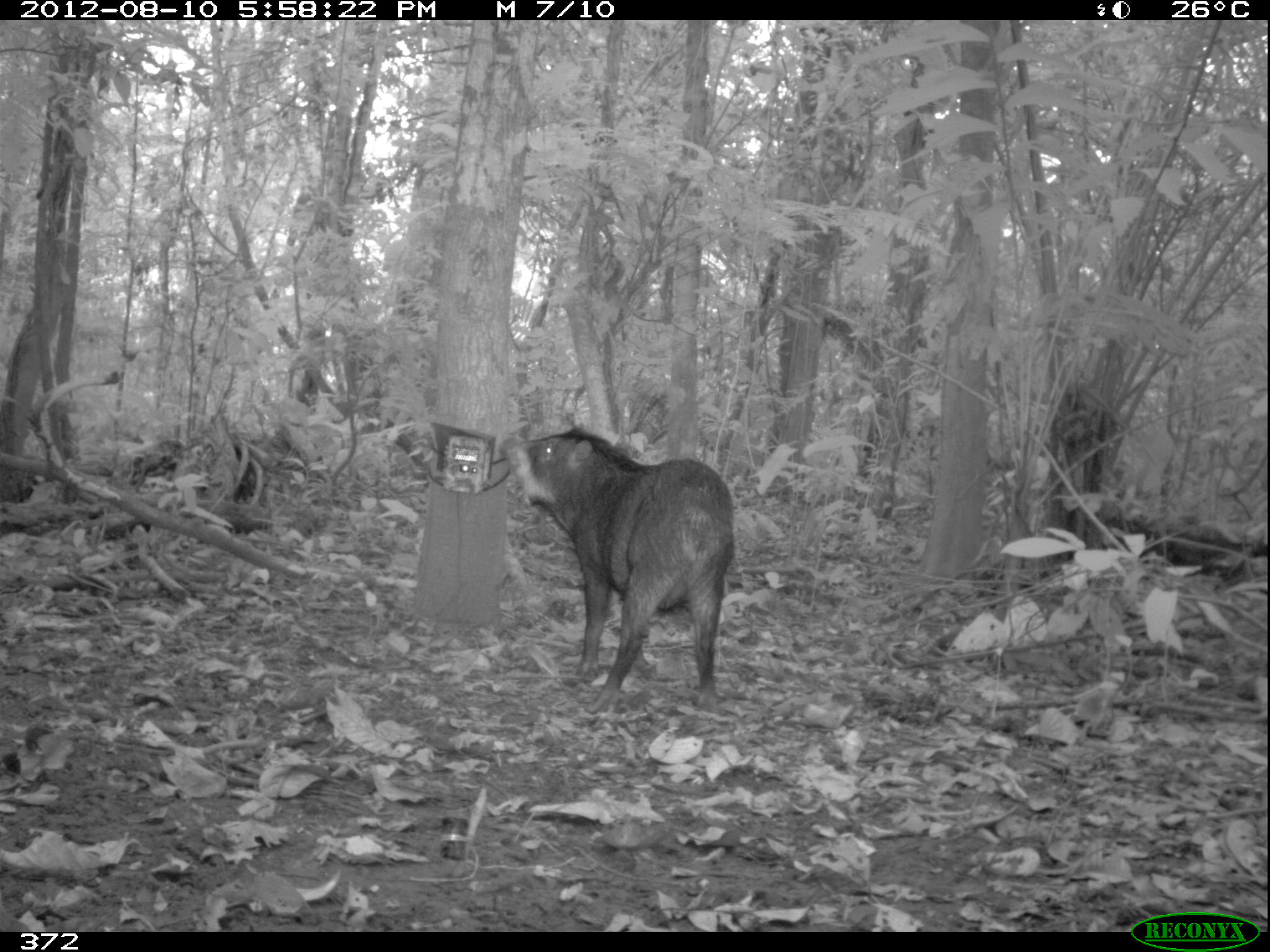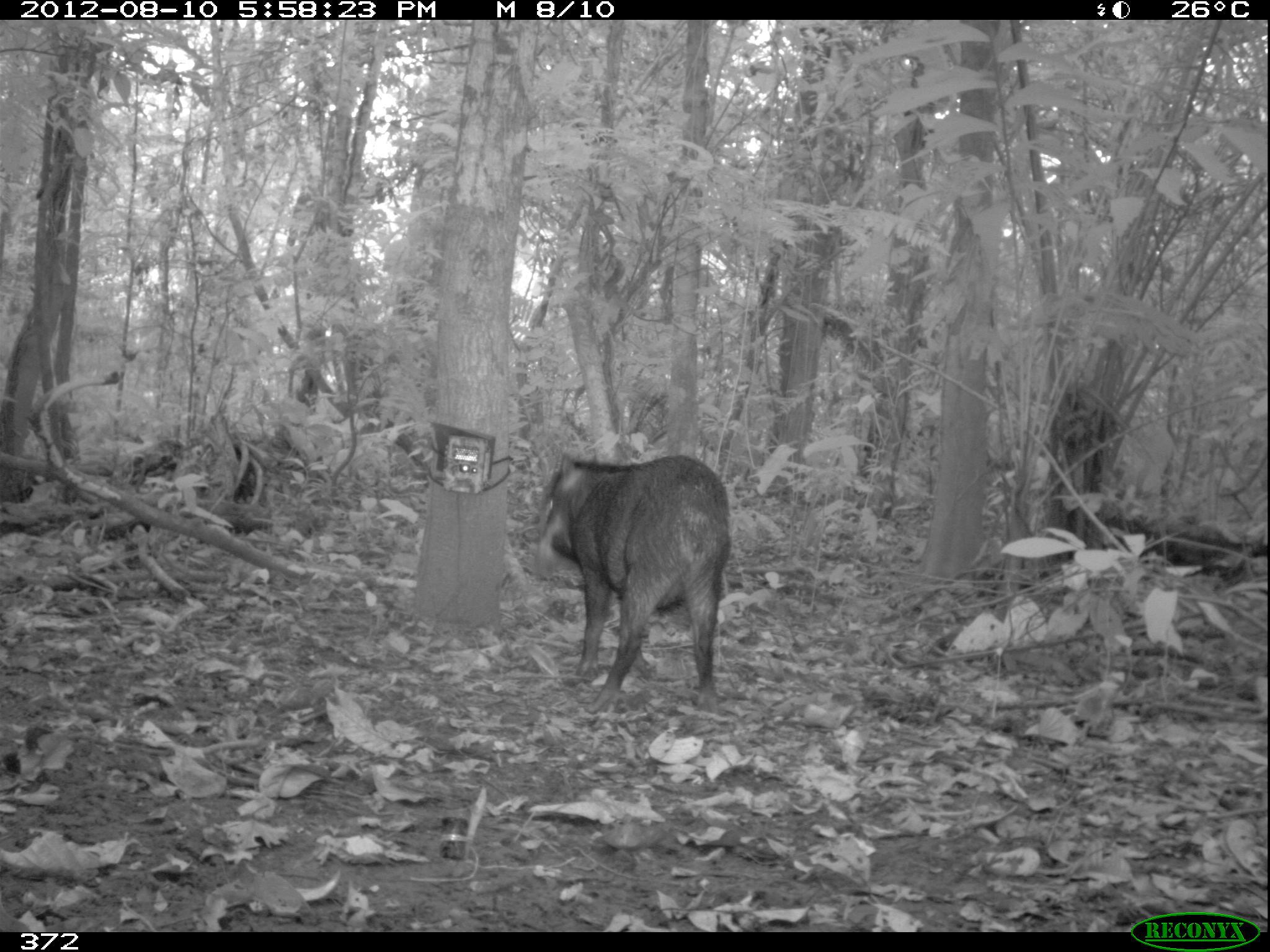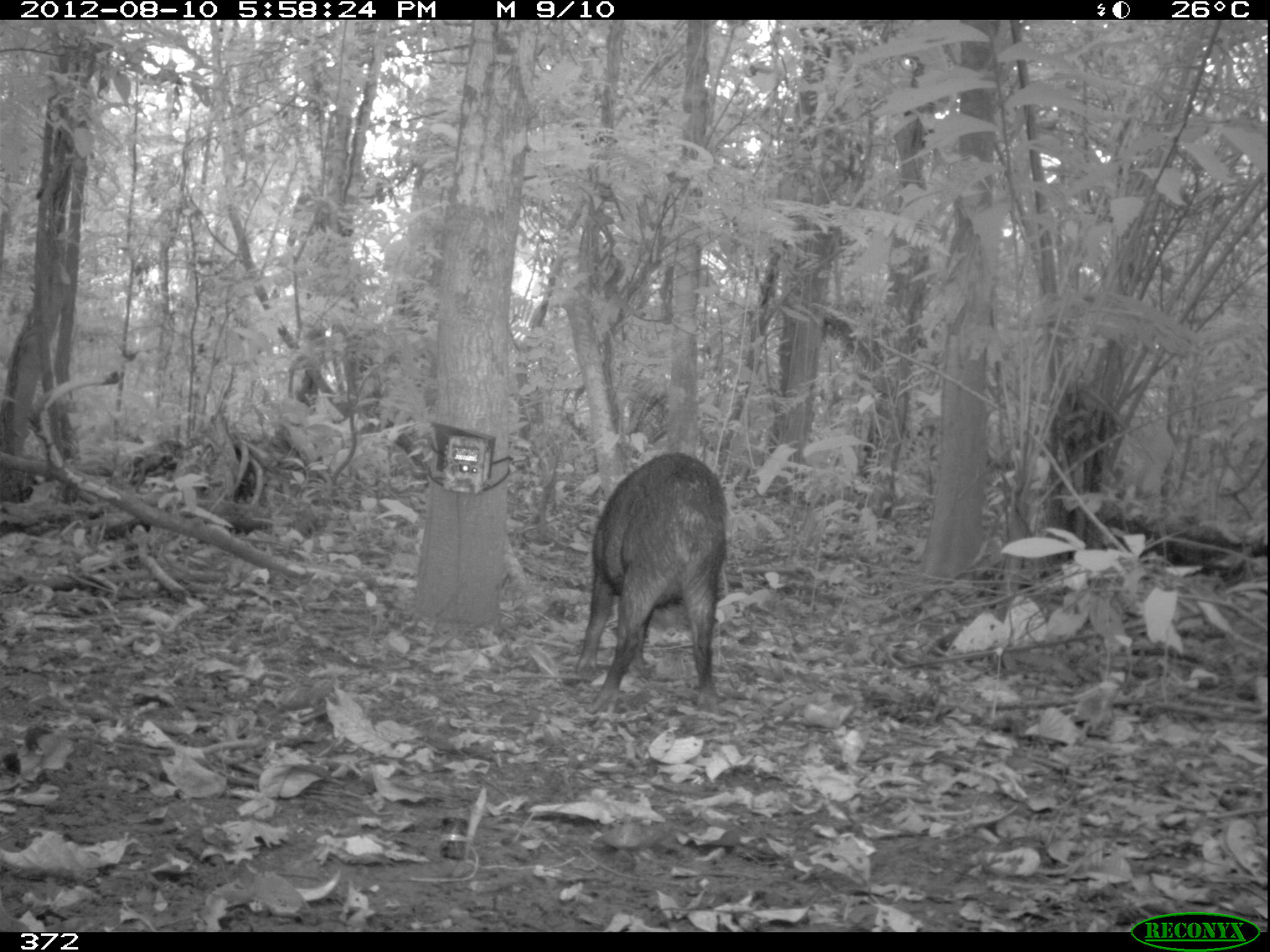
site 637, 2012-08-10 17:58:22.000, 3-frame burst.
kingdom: Animalia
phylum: Chordata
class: Mammalia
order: Artiodactyla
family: Tayassuidae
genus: Tayassu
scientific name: Tayassu pecari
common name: white-lipped peccary